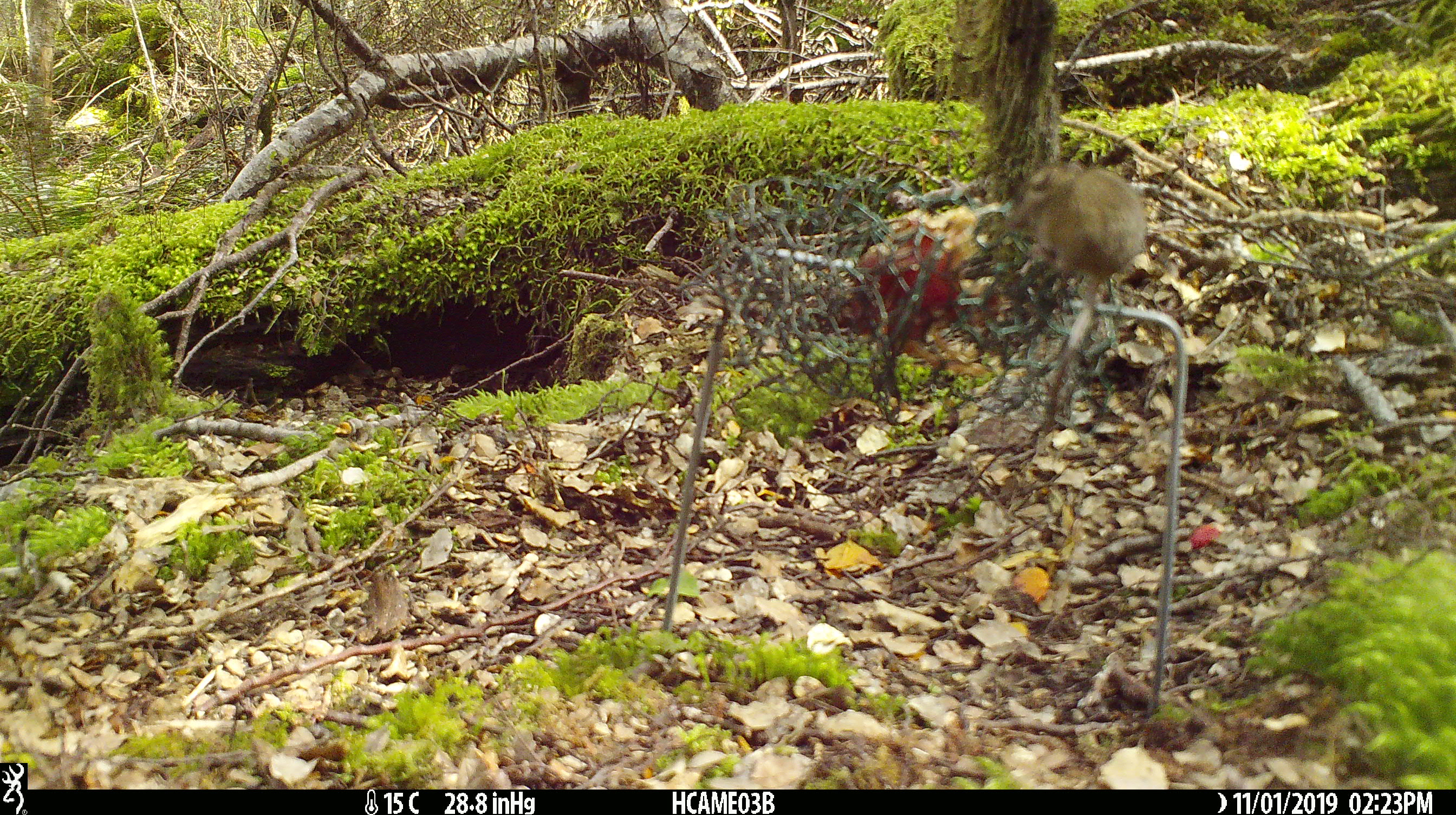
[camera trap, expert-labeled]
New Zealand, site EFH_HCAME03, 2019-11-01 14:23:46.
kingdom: Animalia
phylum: Chordata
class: Mammalia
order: Rodentia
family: Muridae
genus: Mus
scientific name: Mus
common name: mouse